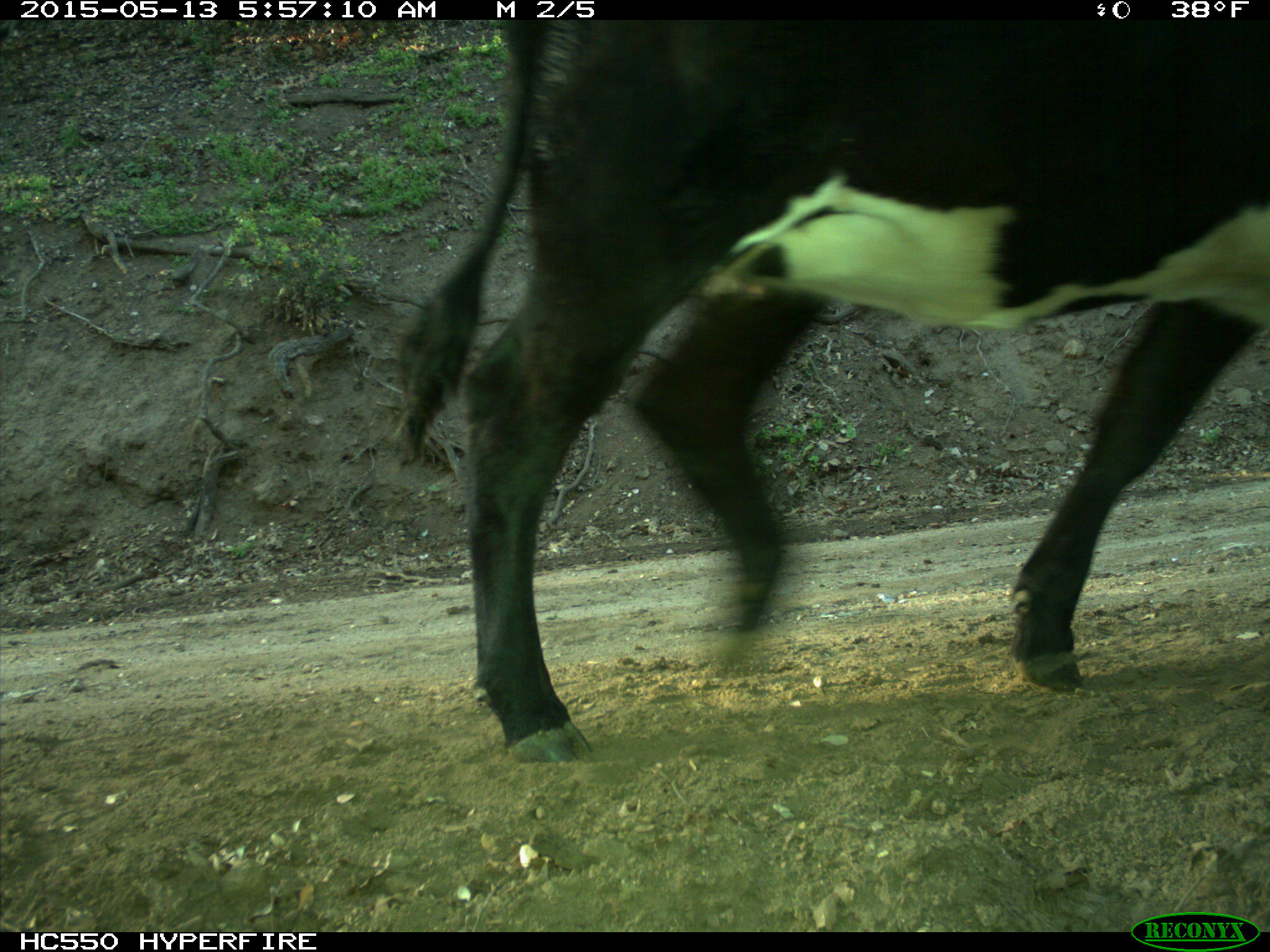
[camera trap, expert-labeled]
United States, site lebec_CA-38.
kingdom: Animalia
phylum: Chordata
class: Mammalia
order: Artiodactyla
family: Bovidae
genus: Bos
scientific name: Bos taurus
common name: domestic cow